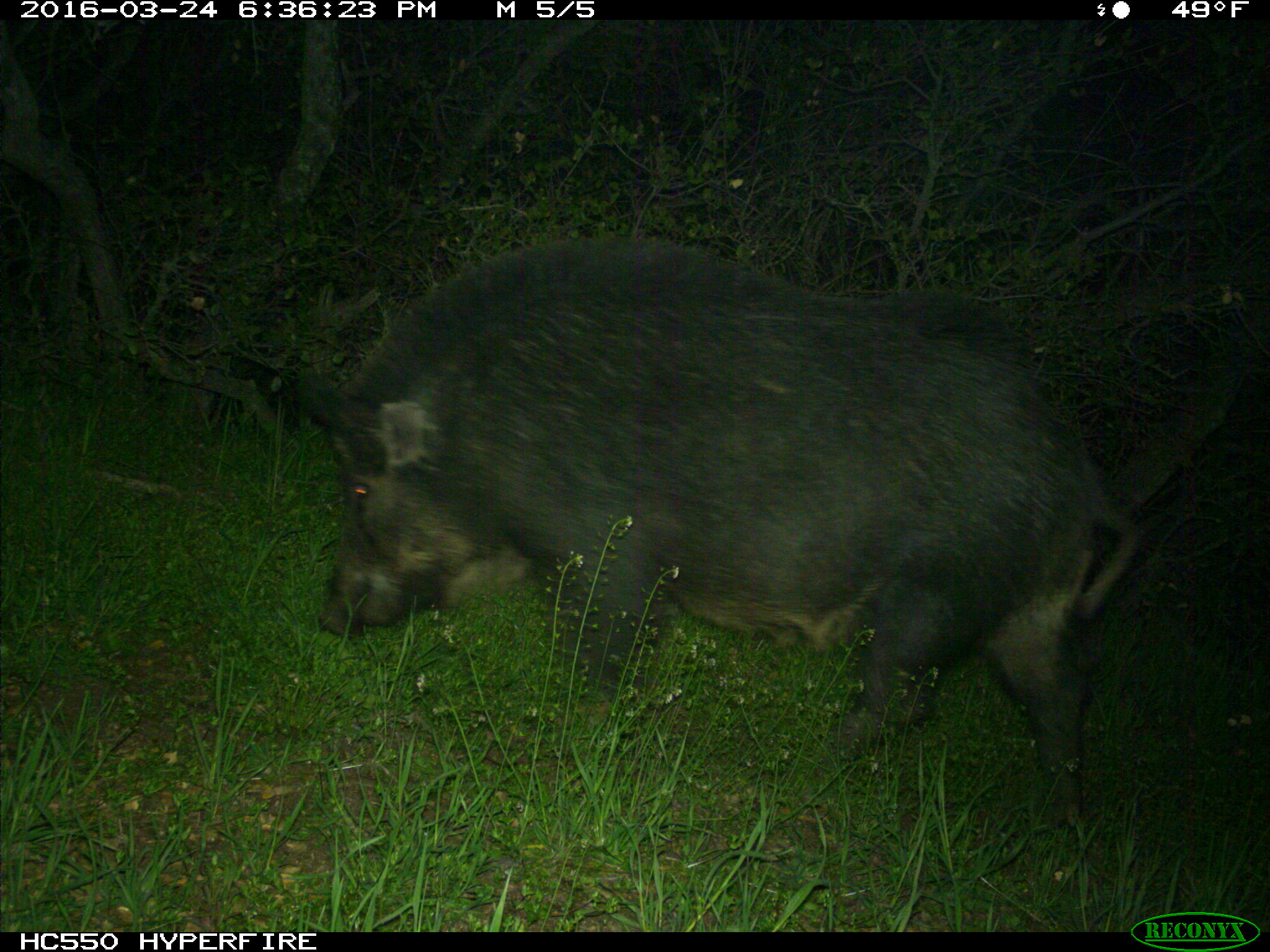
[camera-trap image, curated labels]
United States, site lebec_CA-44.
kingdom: Animalia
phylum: Chordata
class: Mammalia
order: Artiodactyla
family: Suidae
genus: Sus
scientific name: Sus scrofa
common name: wild boar